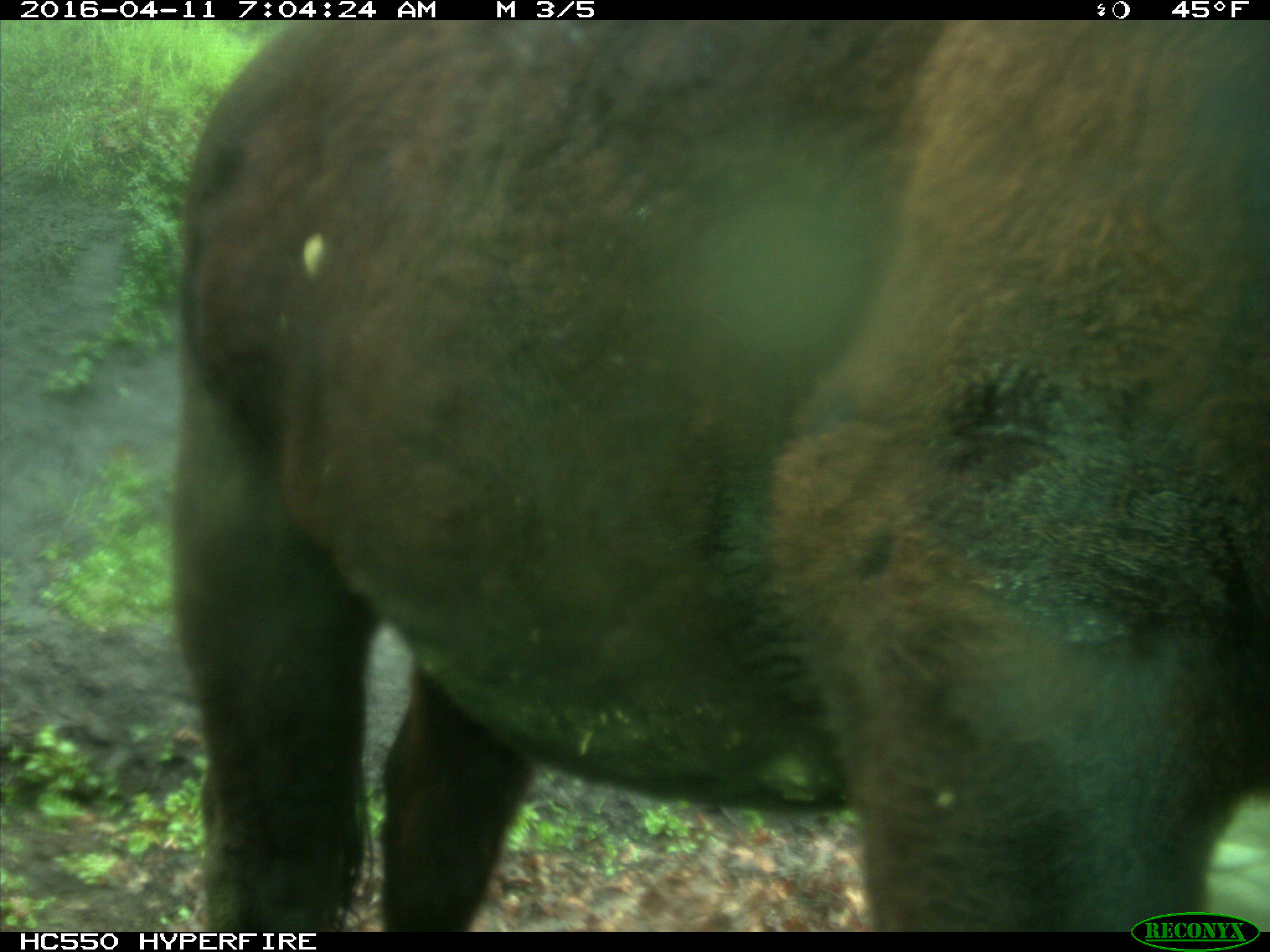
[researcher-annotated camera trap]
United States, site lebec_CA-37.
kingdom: Animalia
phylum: Chordata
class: Mammalia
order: Artiodactyla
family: Bovidae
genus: Bos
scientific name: Bos taurus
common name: domestic cow